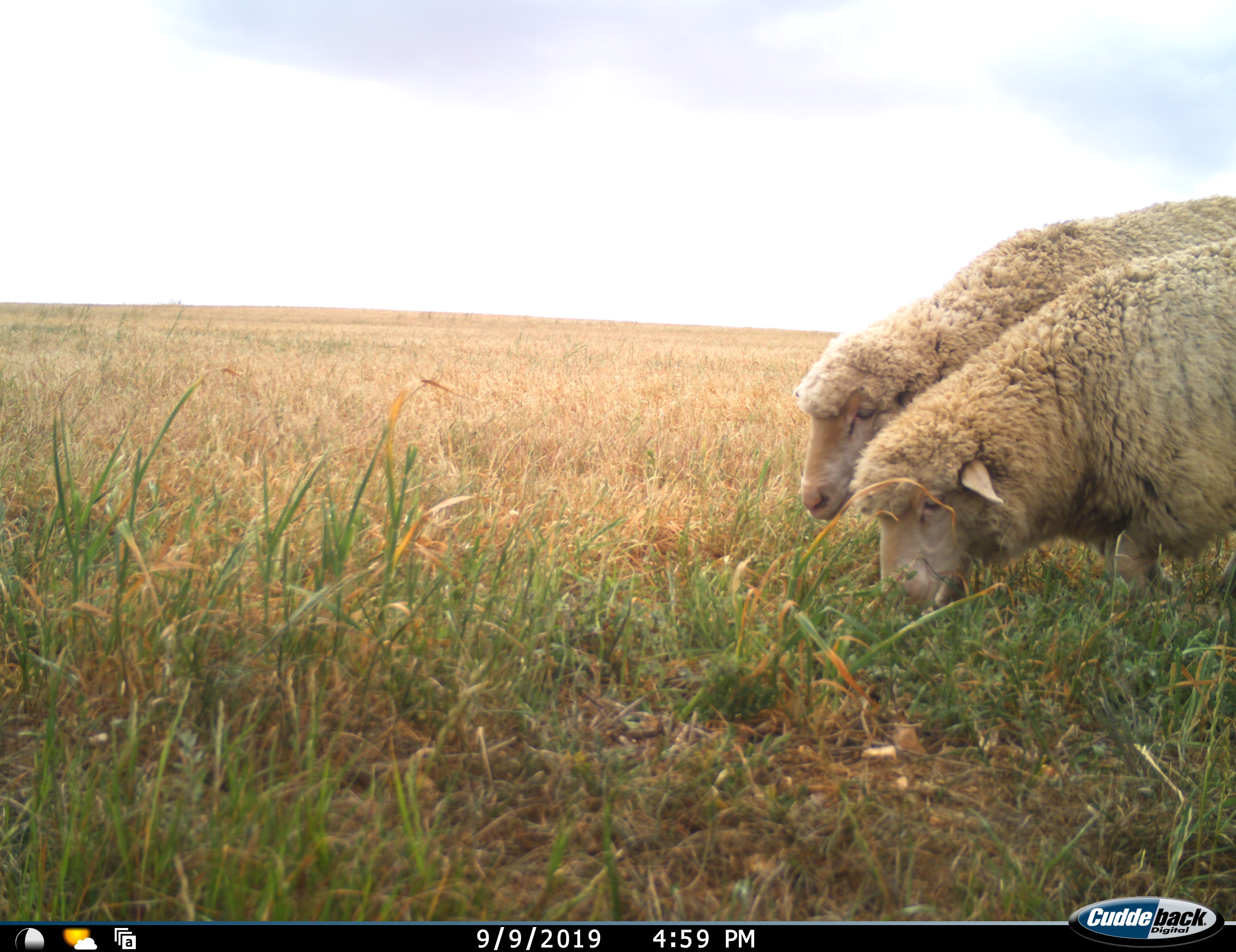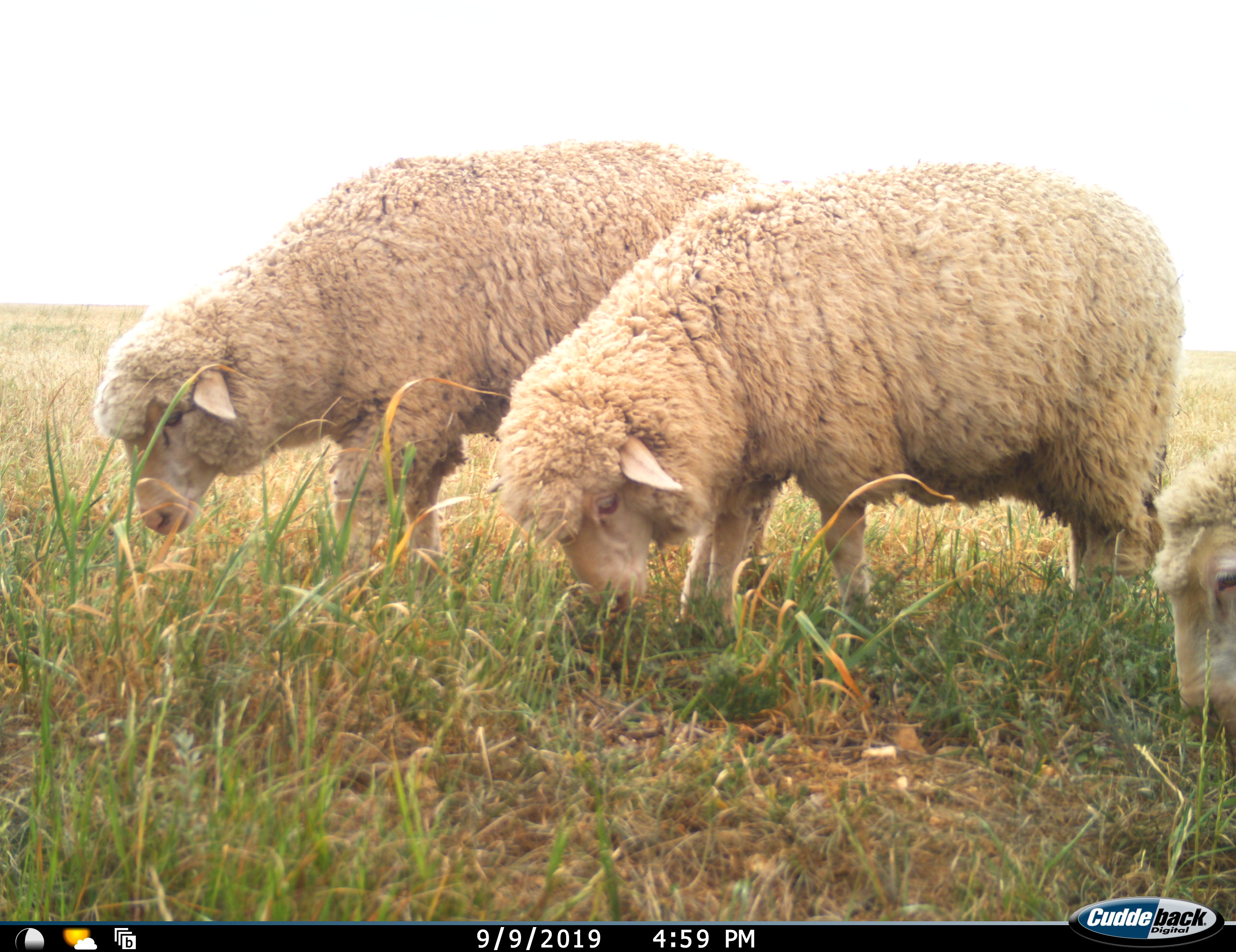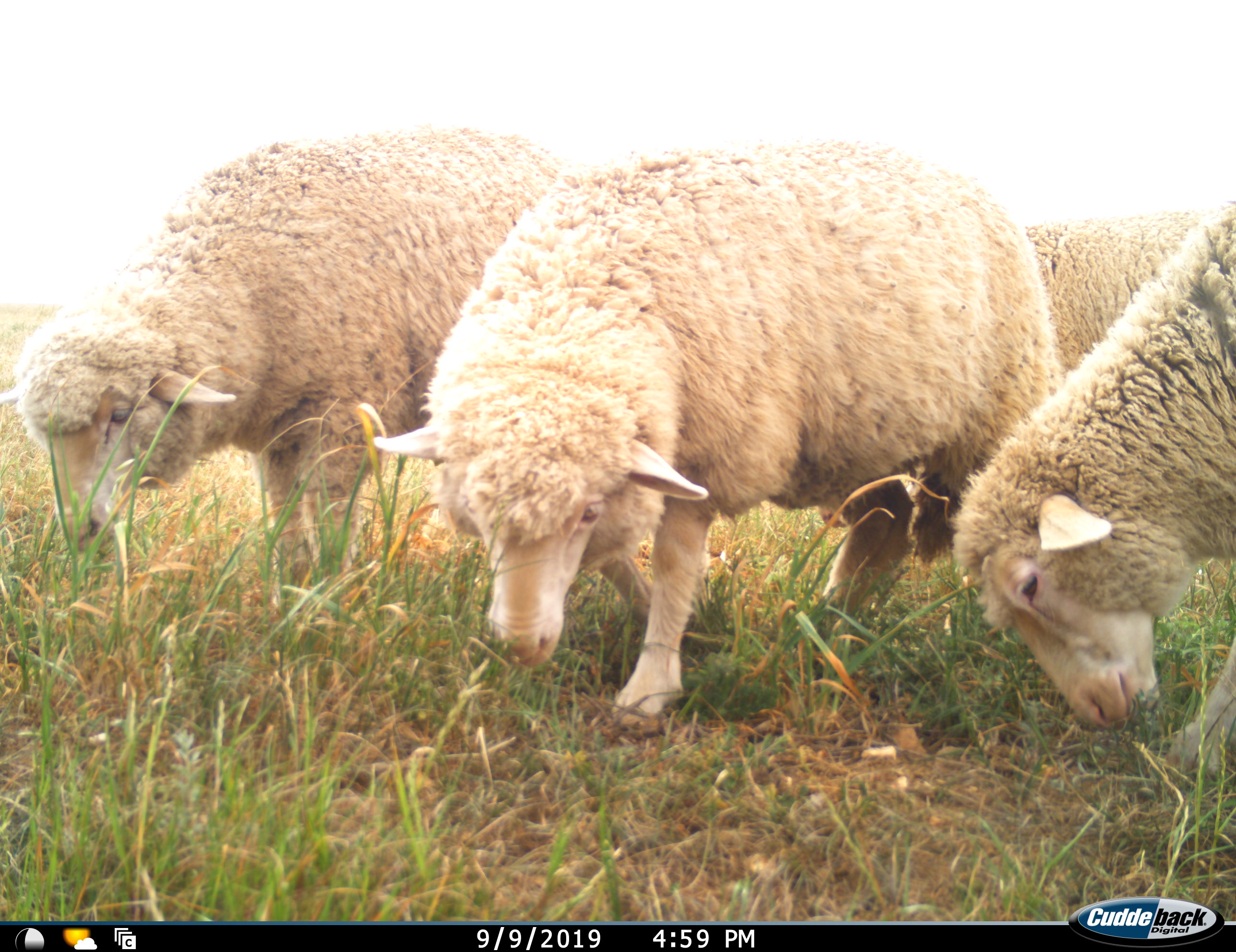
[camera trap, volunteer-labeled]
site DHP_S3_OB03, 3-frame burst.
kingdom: Animalia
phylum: Chordata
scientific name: Vertebrata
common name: domestic animal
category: domesticanimal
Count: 4.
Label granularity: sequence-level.